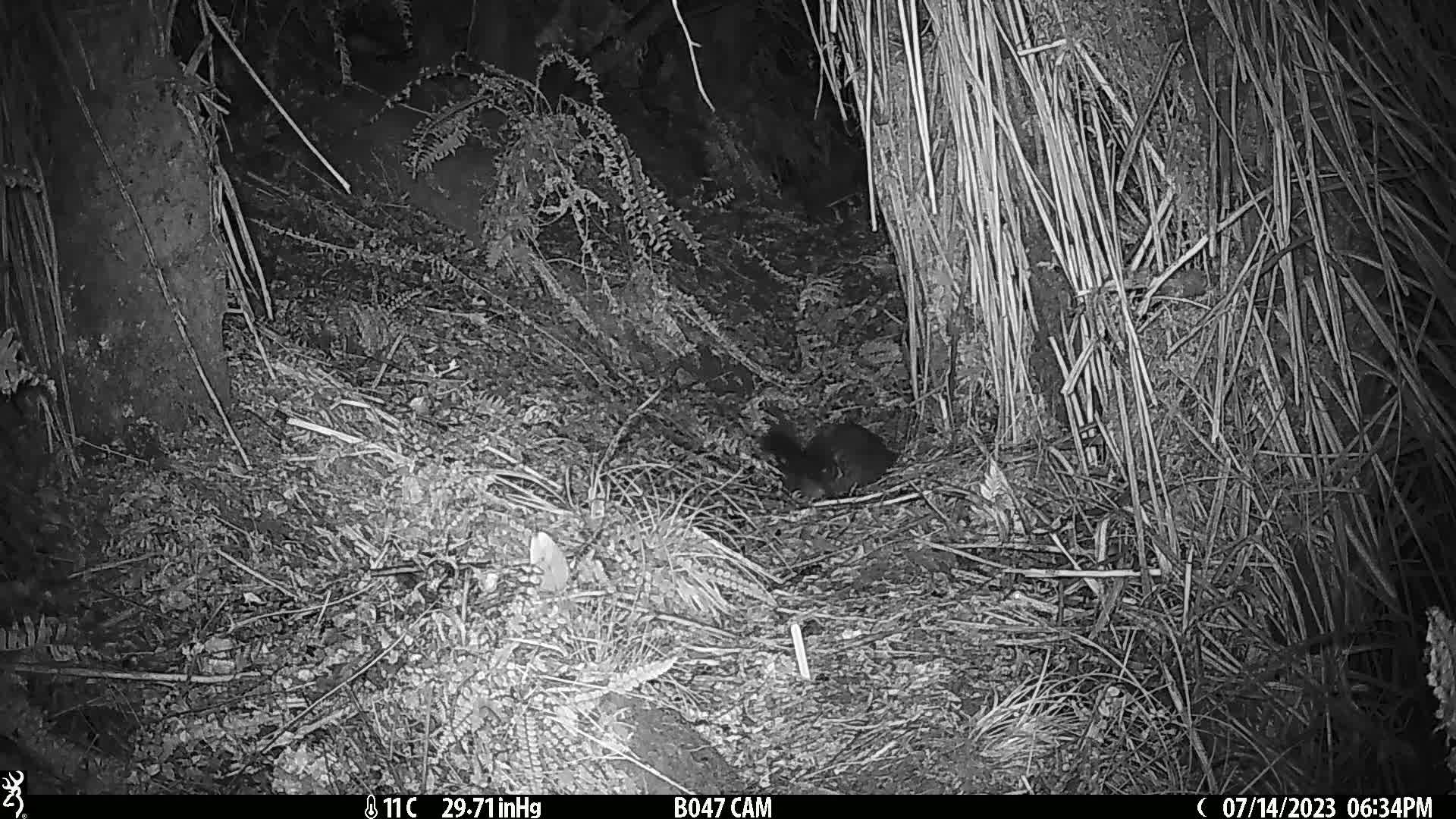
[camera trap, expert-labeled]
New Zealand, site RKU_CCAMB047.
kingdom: Animalia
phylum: Chordata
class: Mammalia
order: Diprotodontia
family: Phalangeridae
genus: Trichosurus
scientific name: Trichosurus vulpecula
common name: common brushtail possum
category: possum